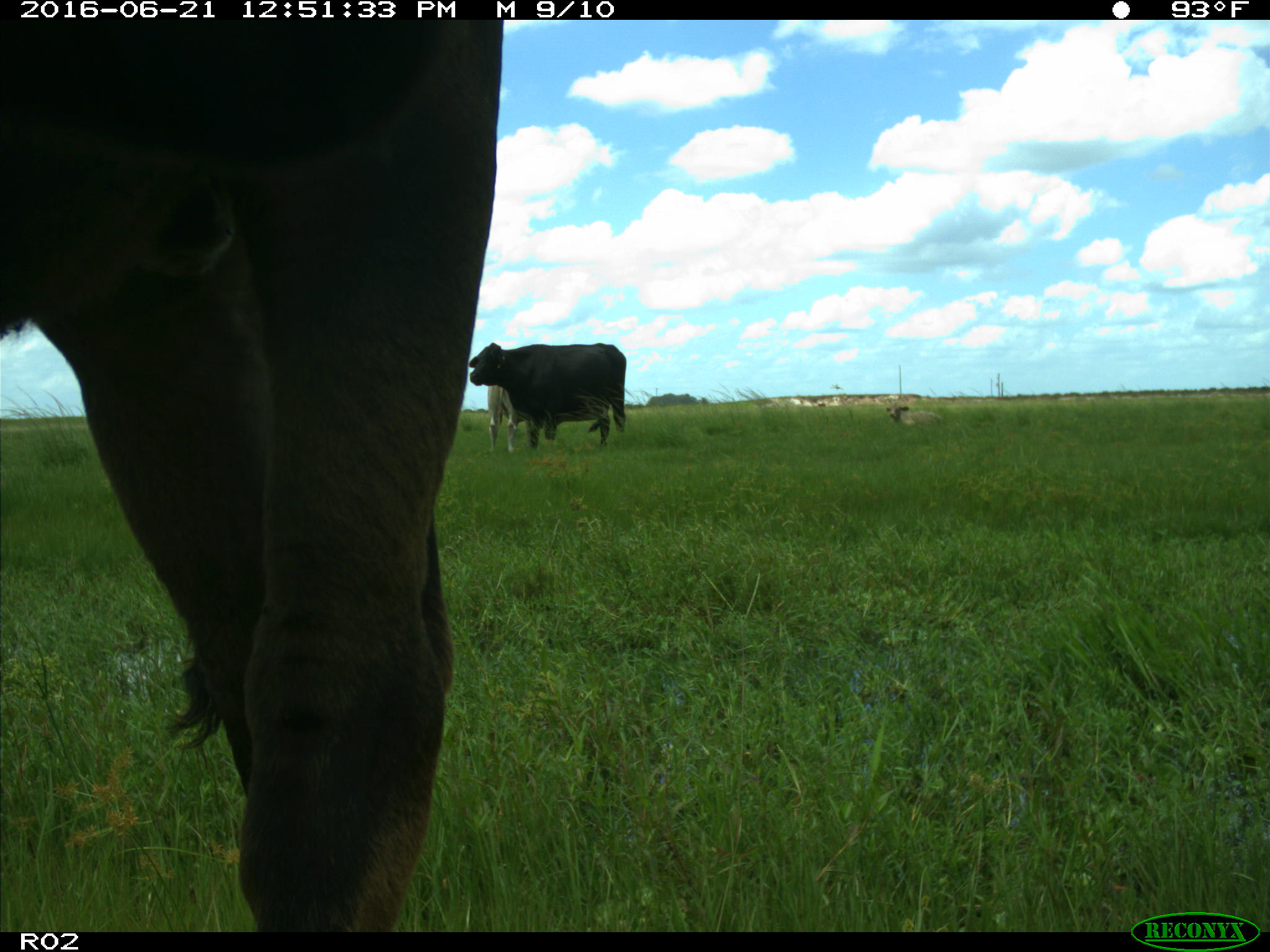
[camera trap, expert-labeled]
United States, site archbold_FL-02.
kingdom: Animalia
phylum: Chordata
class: Mammalia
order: Artiodactyla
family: Bovidae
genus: Bos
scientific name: Bos taurus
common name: domestic cow